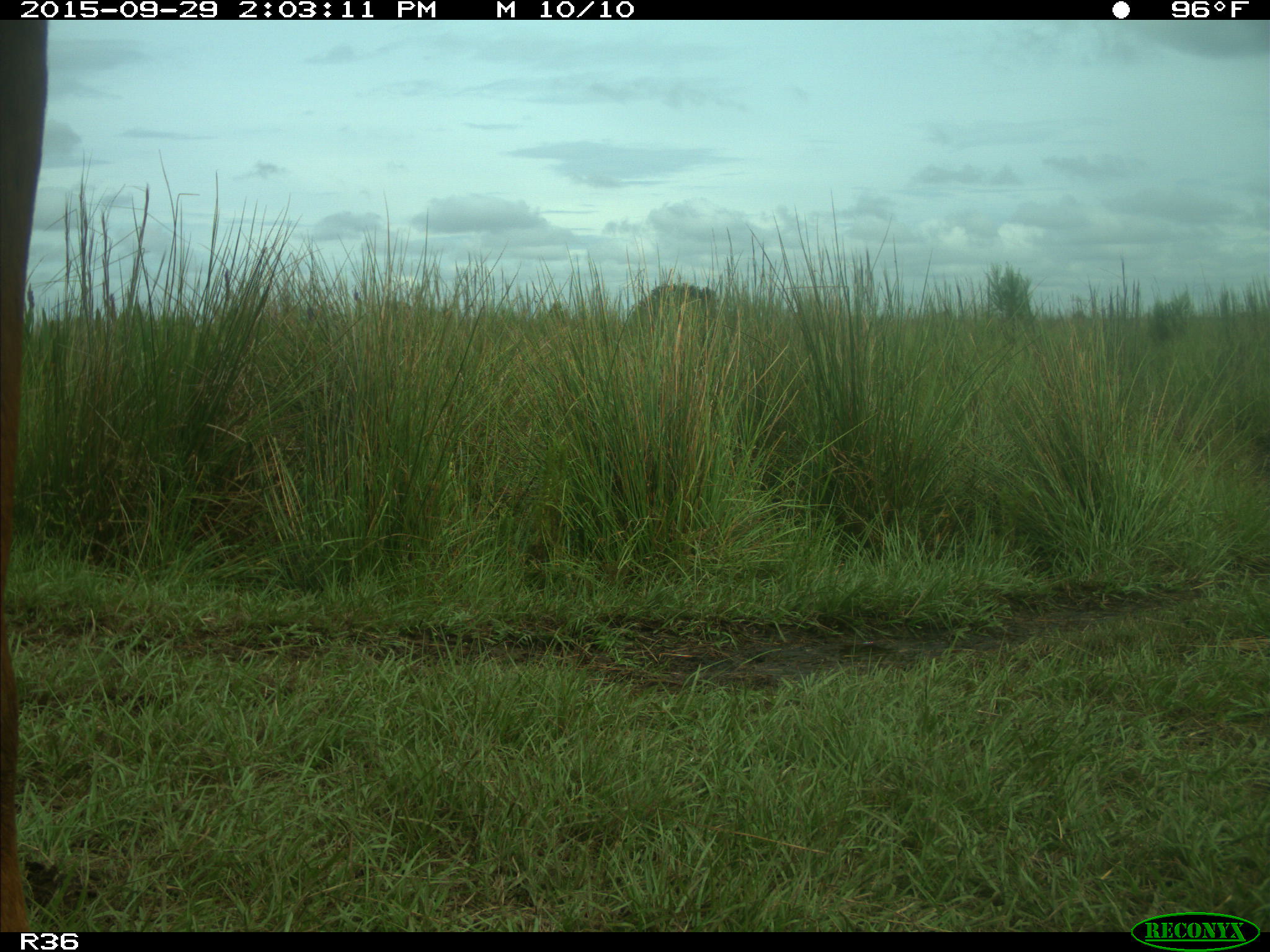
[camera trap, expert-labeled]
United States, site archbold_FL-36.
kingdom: Animalia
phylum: Chordata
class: Mammalia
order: Artiodactyla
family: Bovidae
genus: Bos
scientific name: Bos taurus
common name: domestic cow